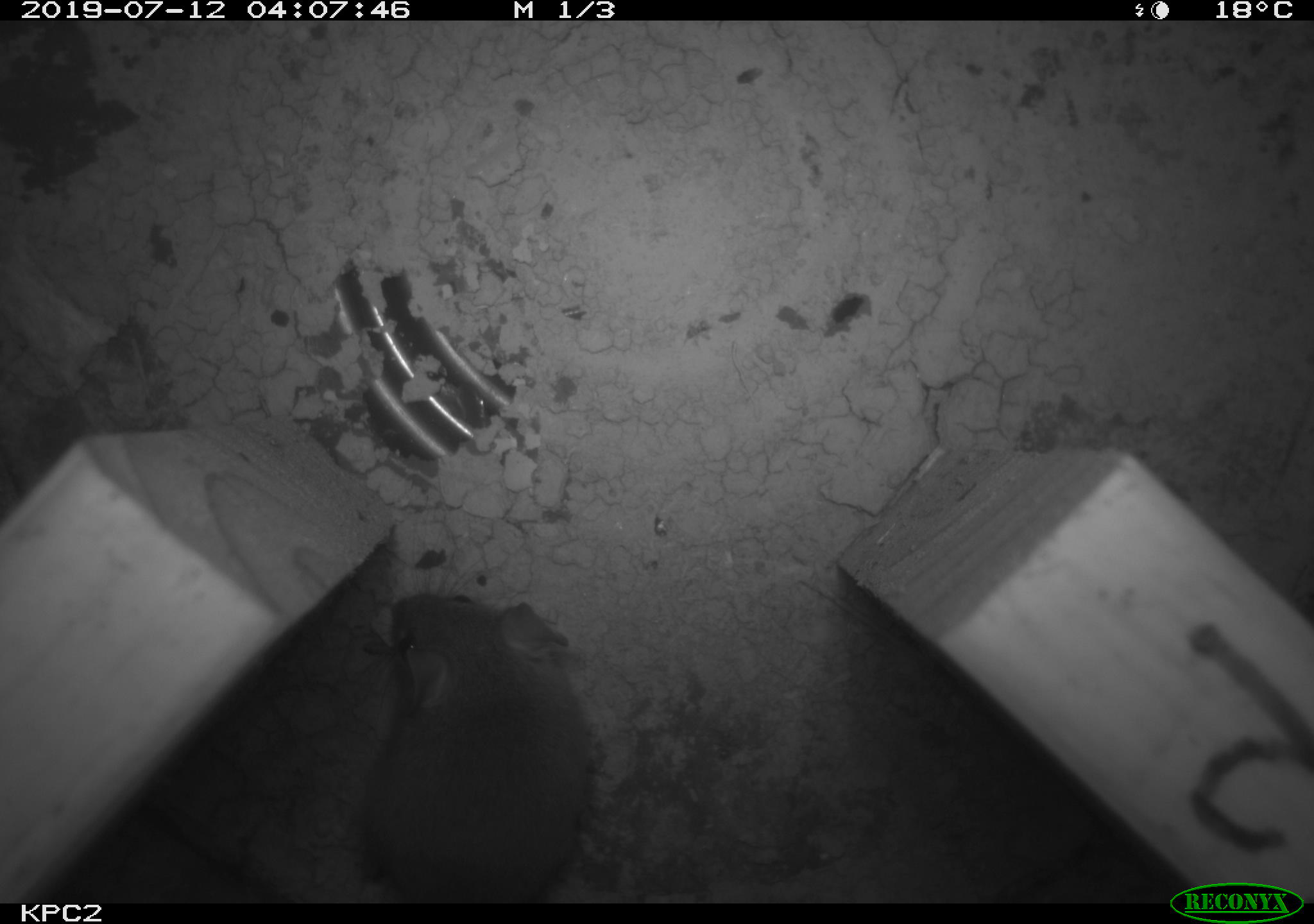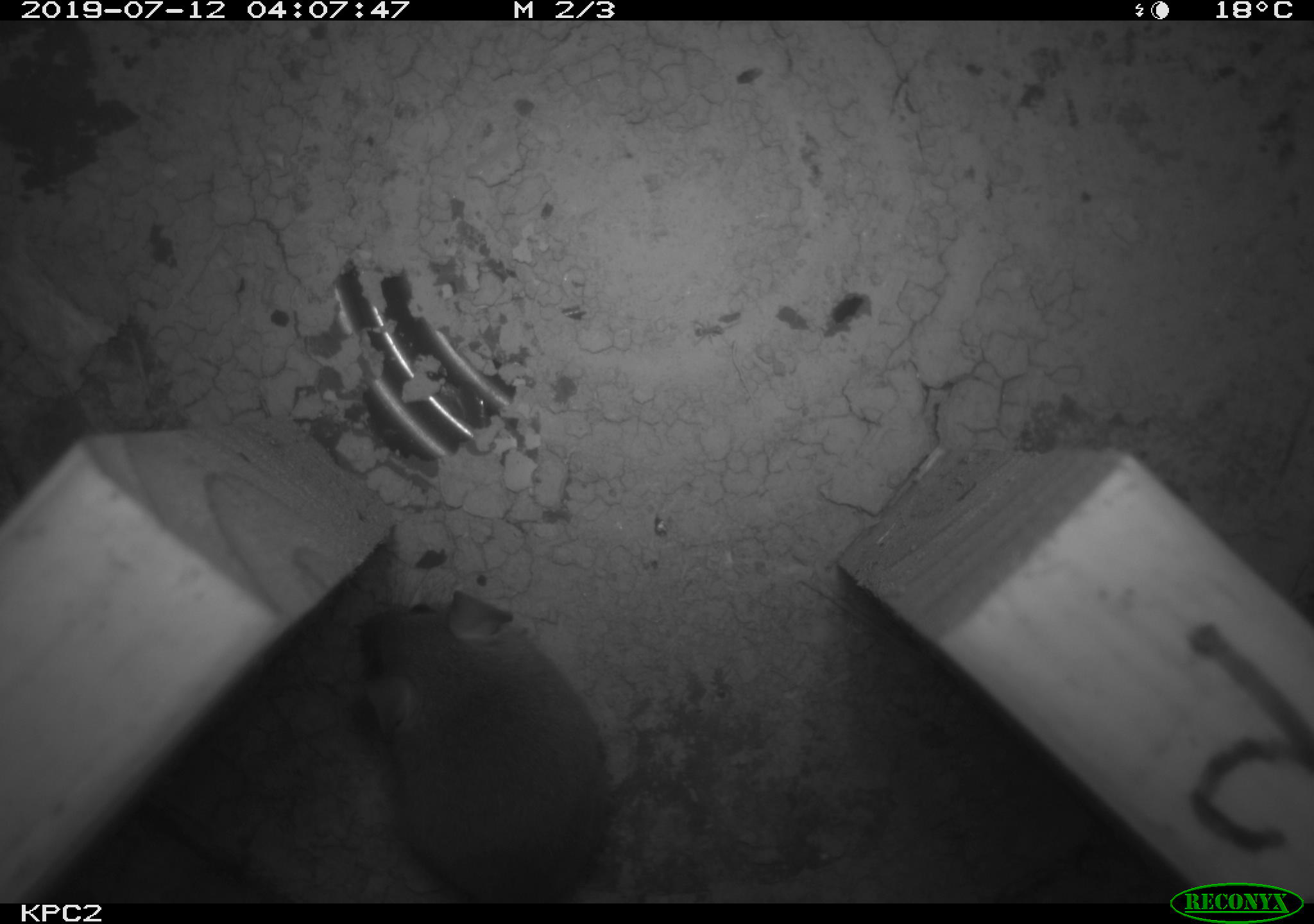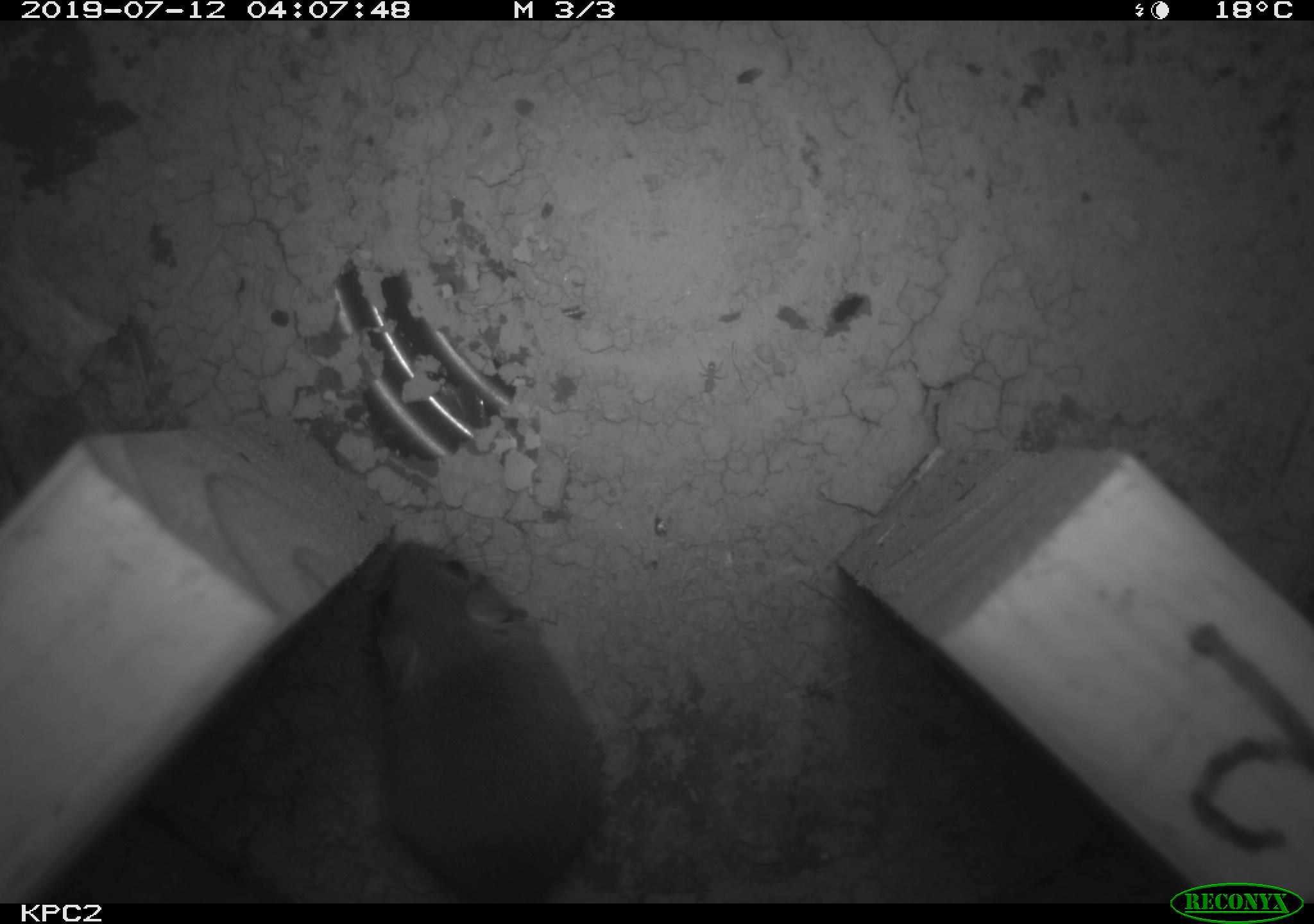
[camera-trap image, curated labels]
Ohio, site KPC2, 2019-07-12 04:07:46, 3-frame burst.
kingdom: Animalia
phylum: Chordata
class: Mammalia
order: Rodentia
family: Cricetidae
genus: Peromyscus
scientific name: Peromyscus leucopus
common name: white-footed mouse